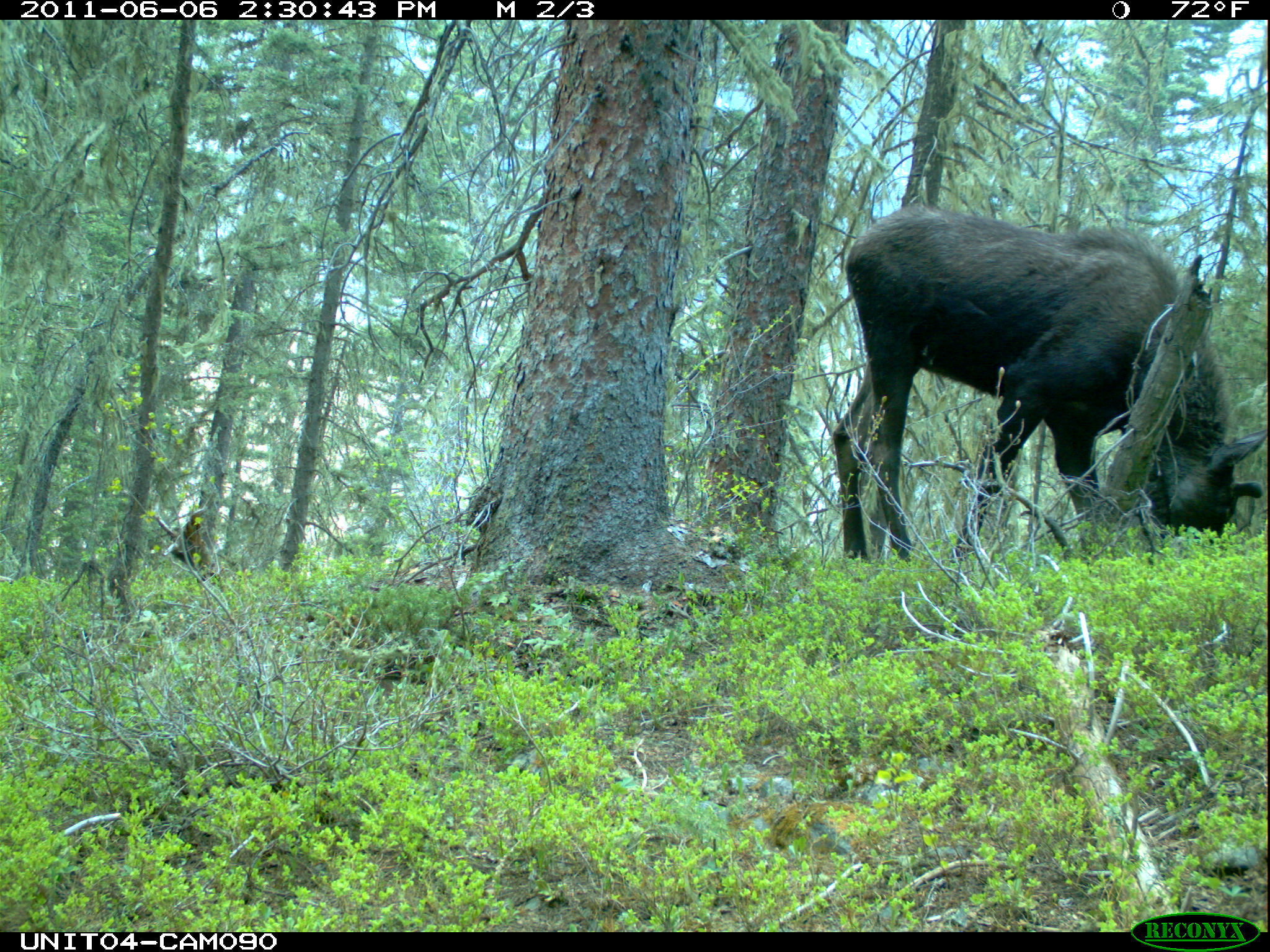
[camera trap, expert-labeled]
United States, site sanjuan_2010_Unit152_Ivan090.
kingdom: Animalia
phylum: Chordata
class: Mammalia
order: Artiodactyla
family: Cervidae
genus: Alces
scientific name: Alces alces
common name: moose